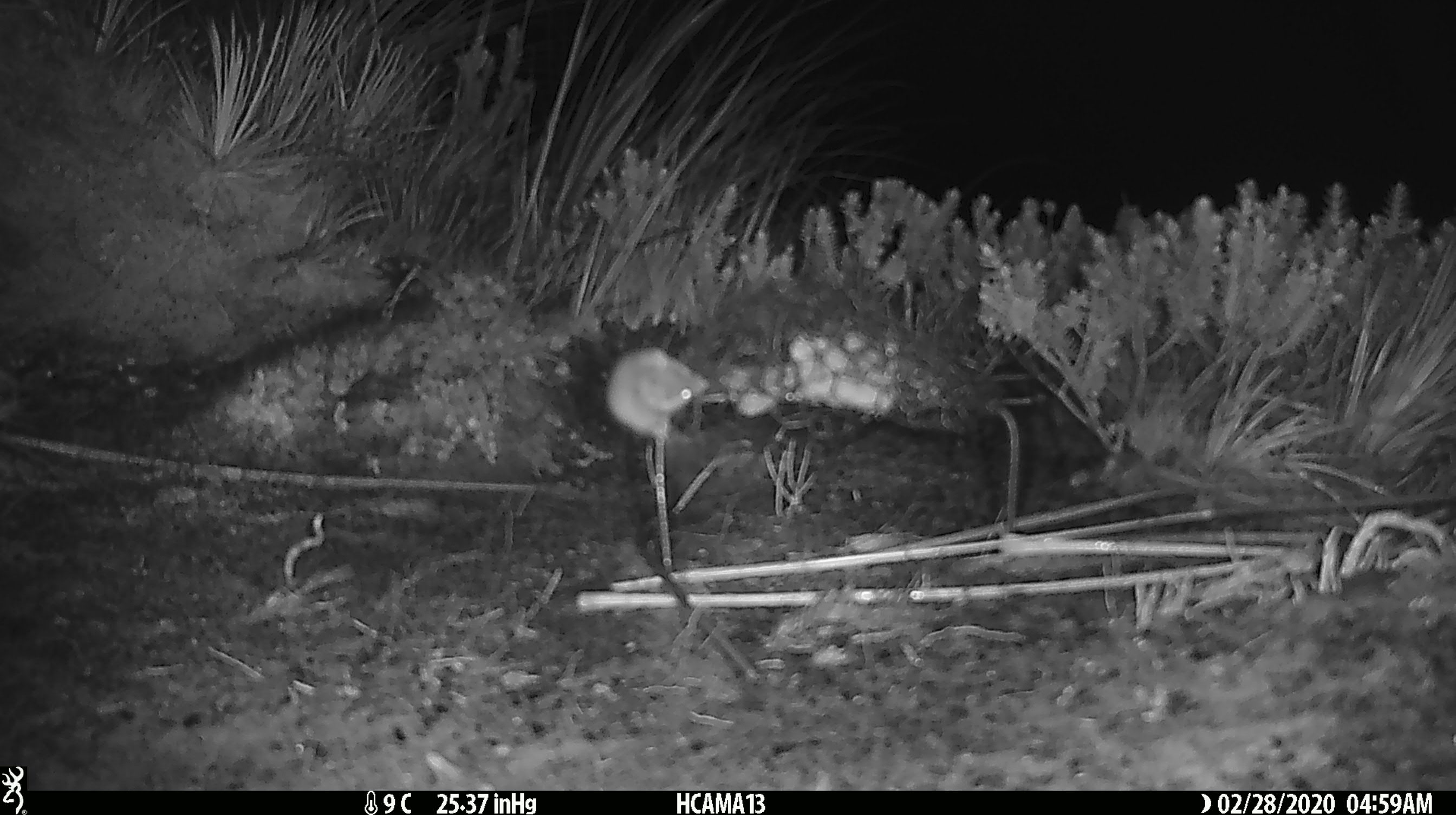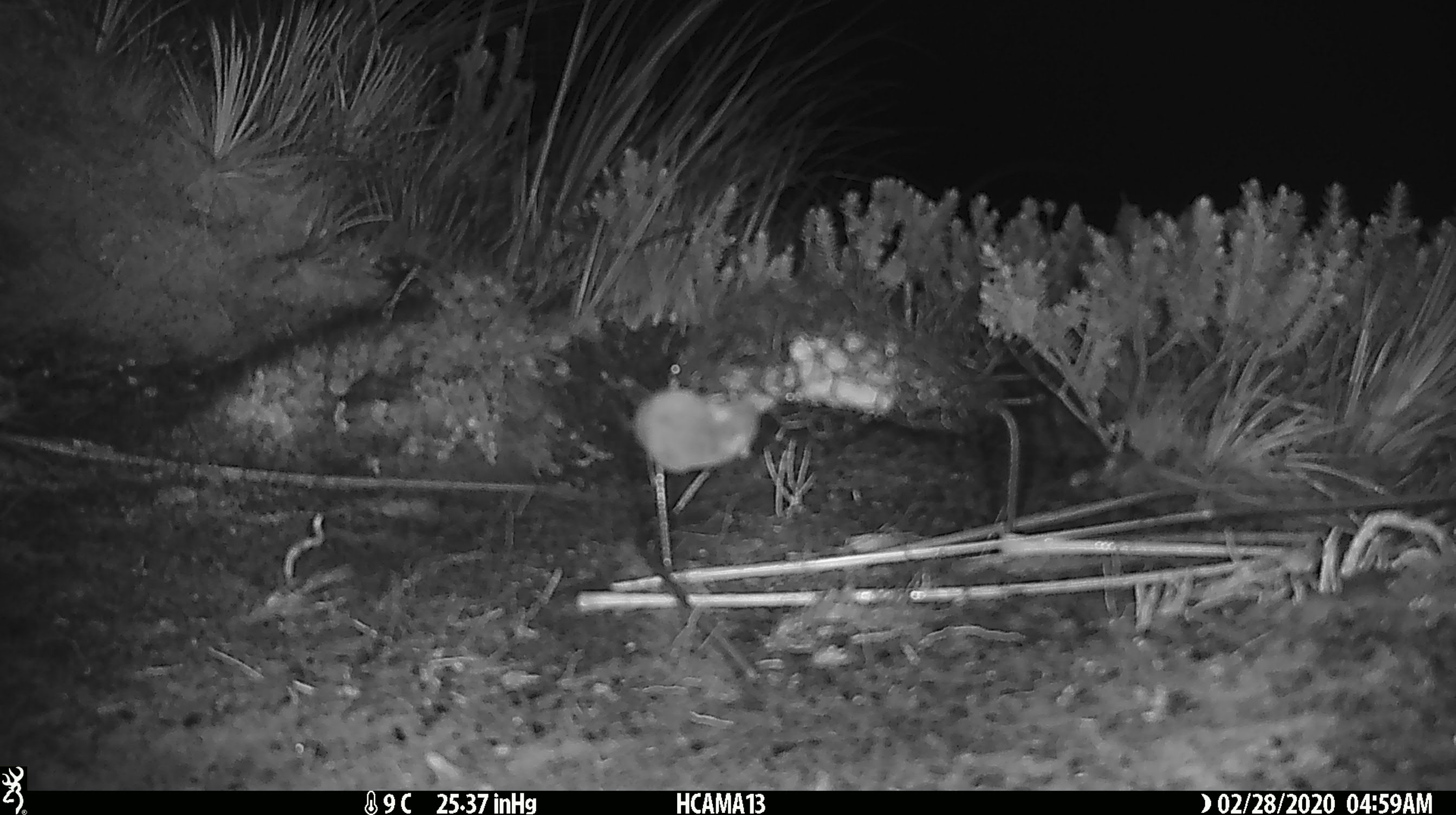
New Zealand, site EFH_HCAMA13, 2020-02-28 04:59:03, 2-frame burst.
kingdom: Animalia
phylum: Chordata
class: Mammalia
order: Rodentia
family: Muridae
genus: Mus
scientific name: Mus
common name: mouse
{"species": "mouse (Mus)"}